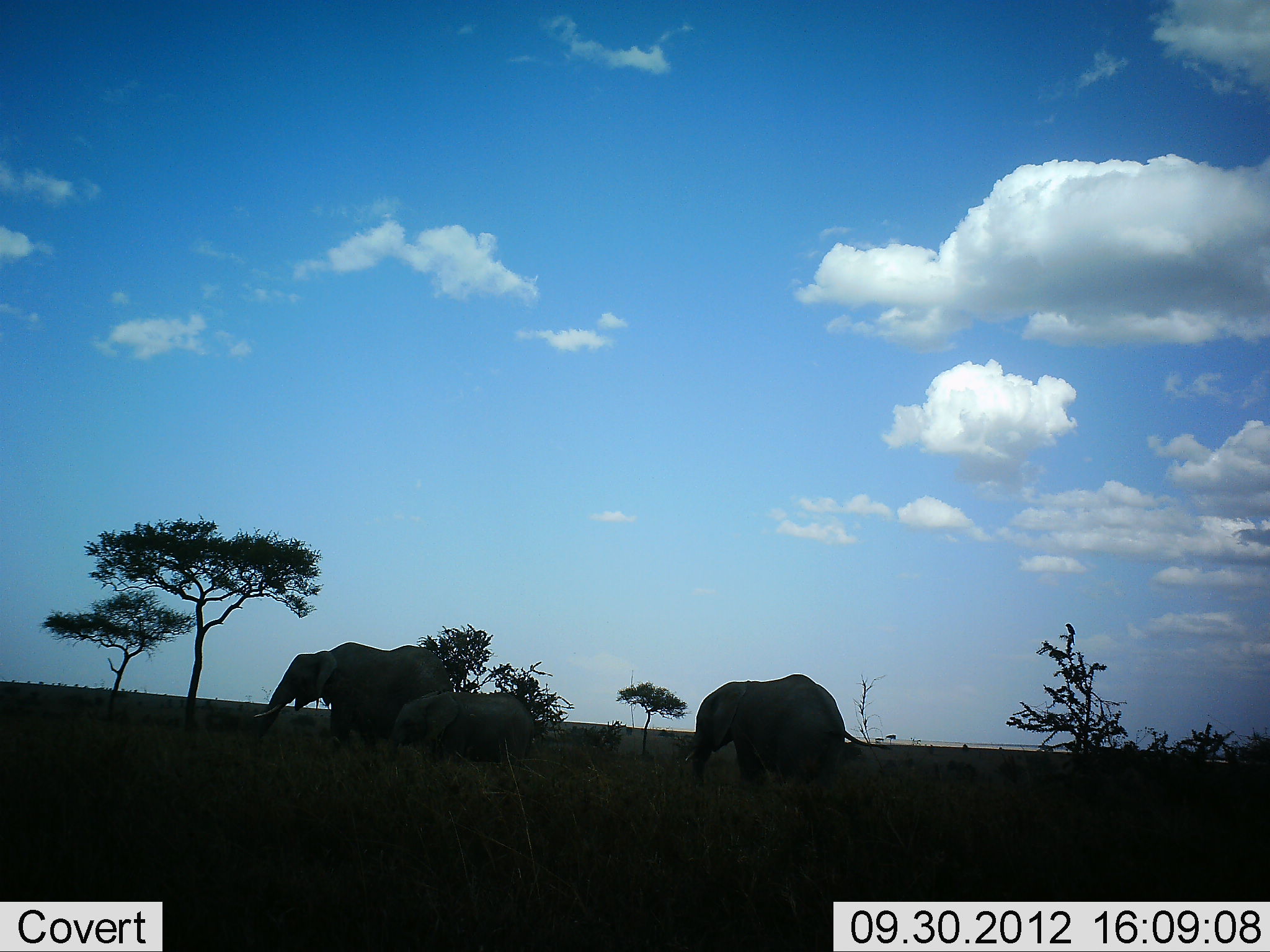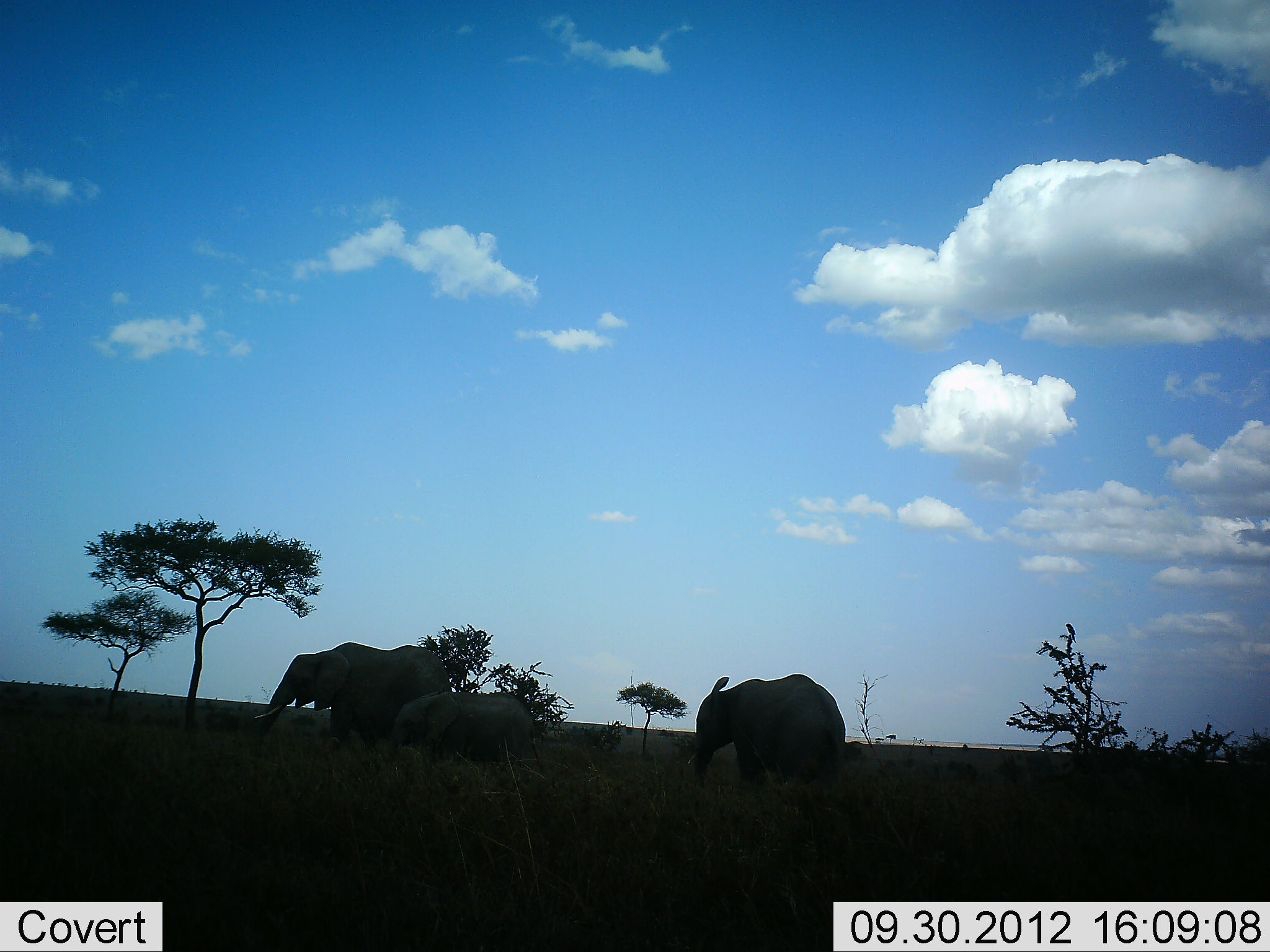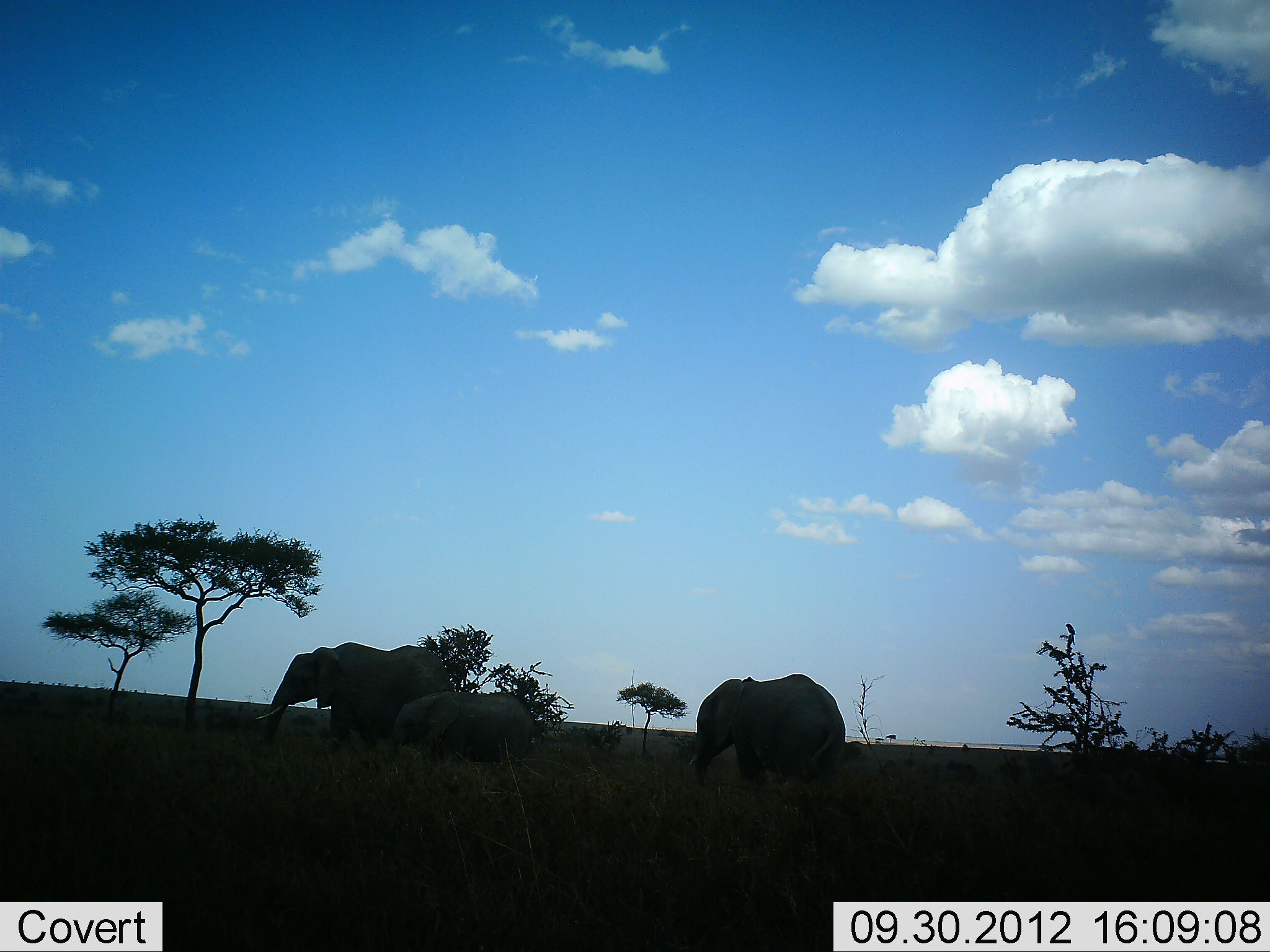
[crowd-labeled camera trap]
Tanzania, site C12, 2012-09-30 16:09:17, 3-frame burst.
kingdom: Animalia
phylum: Chordata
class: Mammalia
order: Proboscidea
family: Elephantidae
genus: Loxodonta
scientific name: Loxodonta africana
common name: african bush elephant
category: elephant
Elephant (african bush elephant) (Loxodonta africana), count 3. Behavior (volunteer vote fractions): standing 90%, resting 20%, moving 10%, interacting 0%. Young present (vote fraction): 70%. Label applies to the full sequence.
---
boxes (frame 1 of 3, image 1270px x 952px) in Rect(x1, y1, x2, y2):
animal: Rect(251, 641, 455, 779); Rect(683, 672, 891, 794); Rect(387, 689, 536, 787)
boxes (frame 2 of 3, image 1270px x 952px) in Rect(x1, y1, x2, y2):
animal: Rect(253, 641, 452, 769); Rect(686, 671, 848, 807); Rect(389, 692, 543, 783)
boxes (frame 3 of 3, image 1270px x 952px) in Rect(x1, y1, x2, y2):
animal: Rect(255, 640, 454, 776); Rect(688, 672, 848, 797); Rect(384, 692, 535, 781)